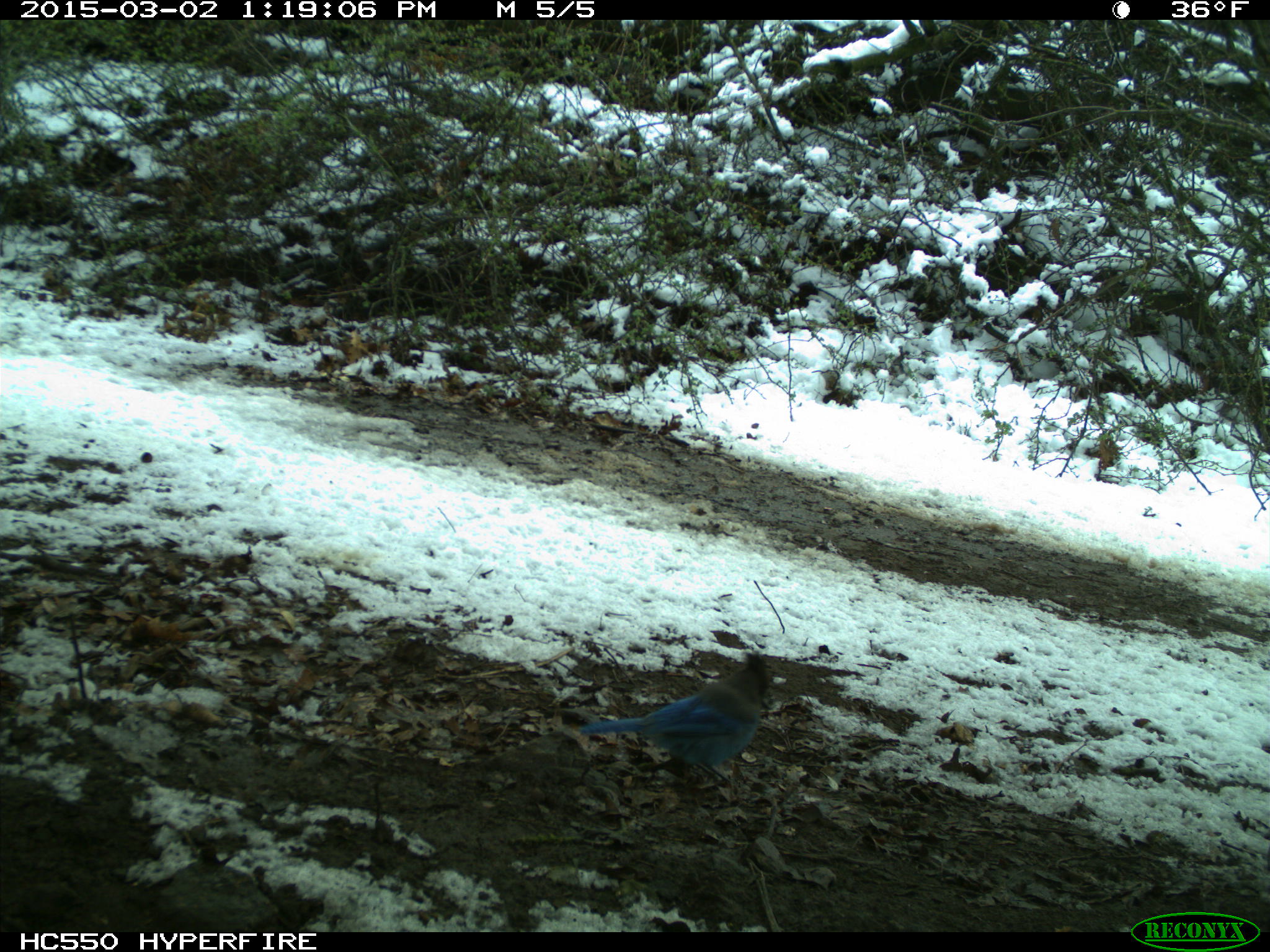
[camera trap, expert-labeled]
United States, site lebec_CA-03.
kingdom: Animalia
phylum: Chordata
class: Aves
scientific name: Aves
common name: birds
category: unidentified bird